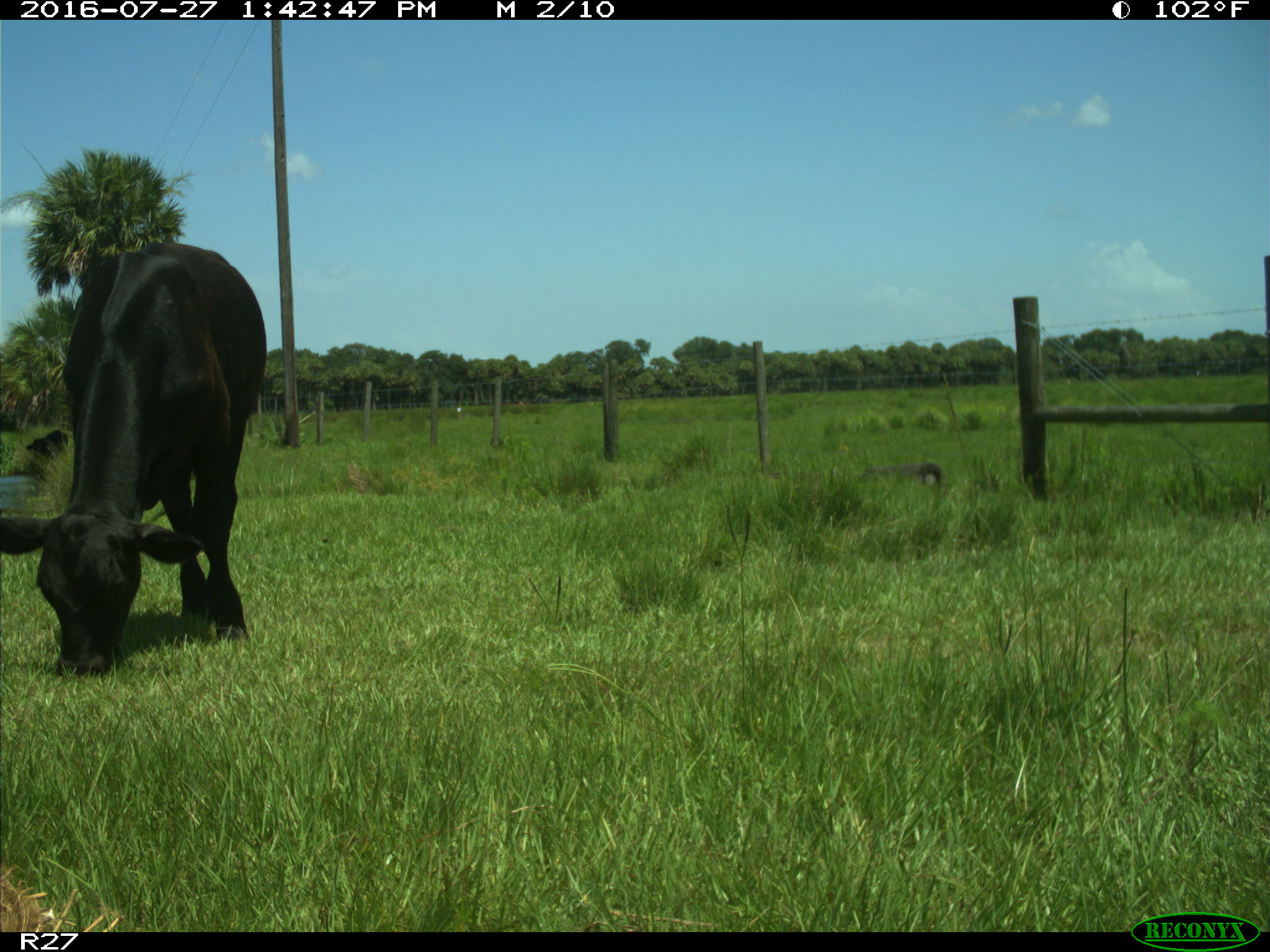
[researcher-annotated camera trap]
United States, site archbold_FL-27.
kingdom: Animalia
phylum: Chordata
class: Mammalia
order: Artiodactyla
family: Bovidae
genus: Bos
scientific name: Bos taurus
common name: domestic cow